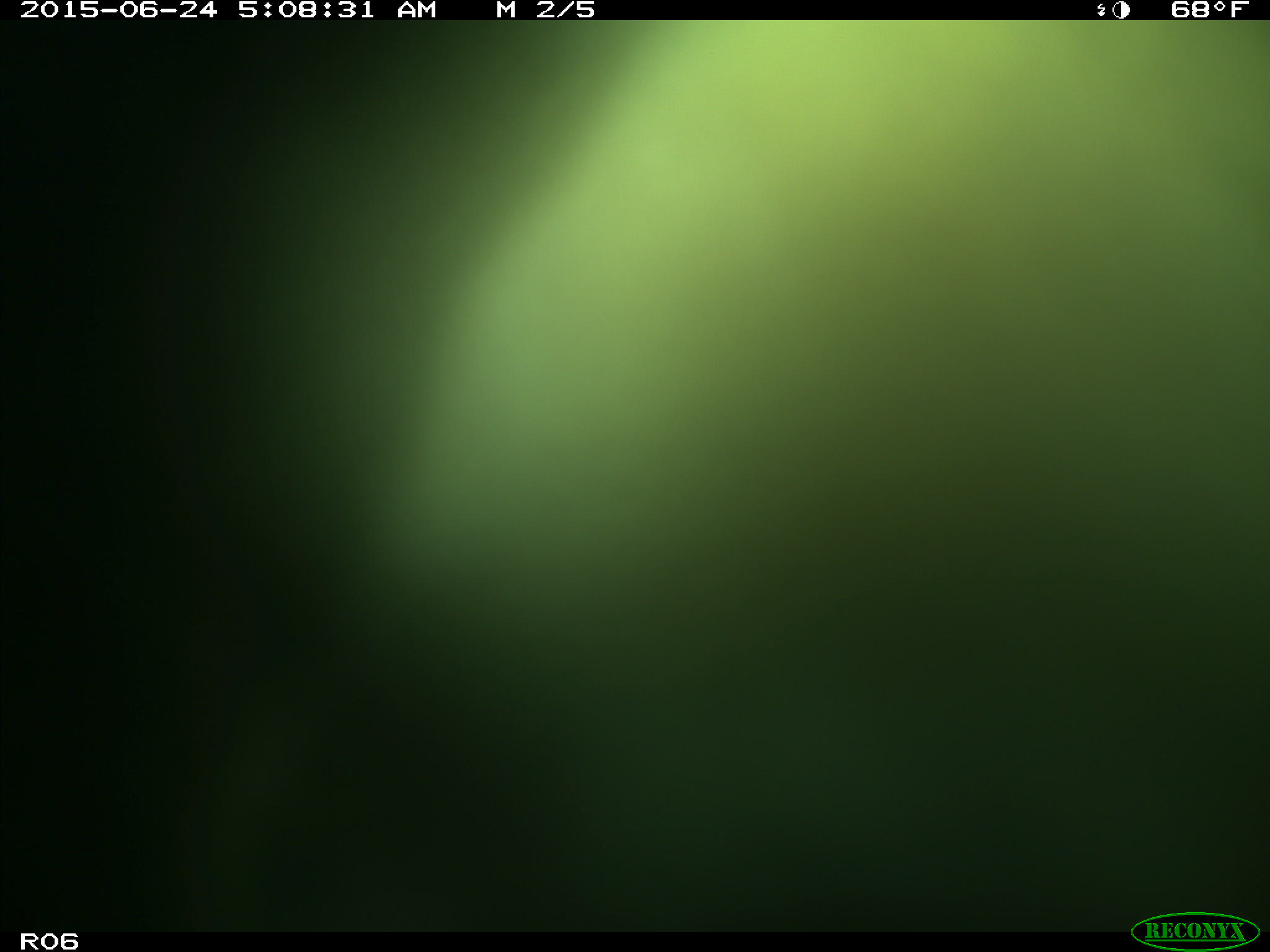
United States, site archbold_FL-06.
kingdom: Animalia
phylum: Chordata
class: Mammalia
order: Artiodactyla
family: Bovidae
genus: Bos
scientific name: Bos taurus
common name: domestic cow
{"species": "Bos taurus (domestic cow)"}